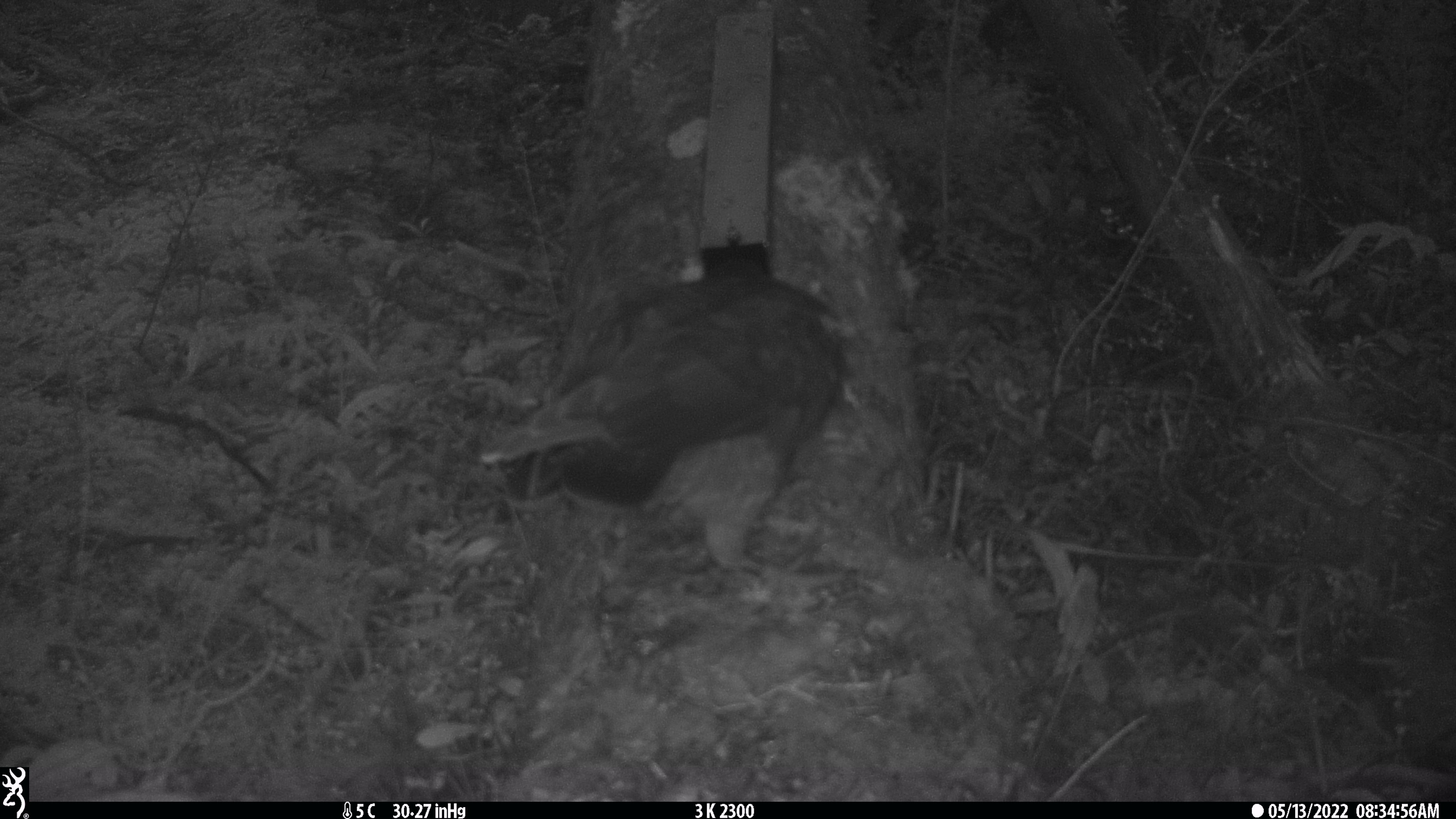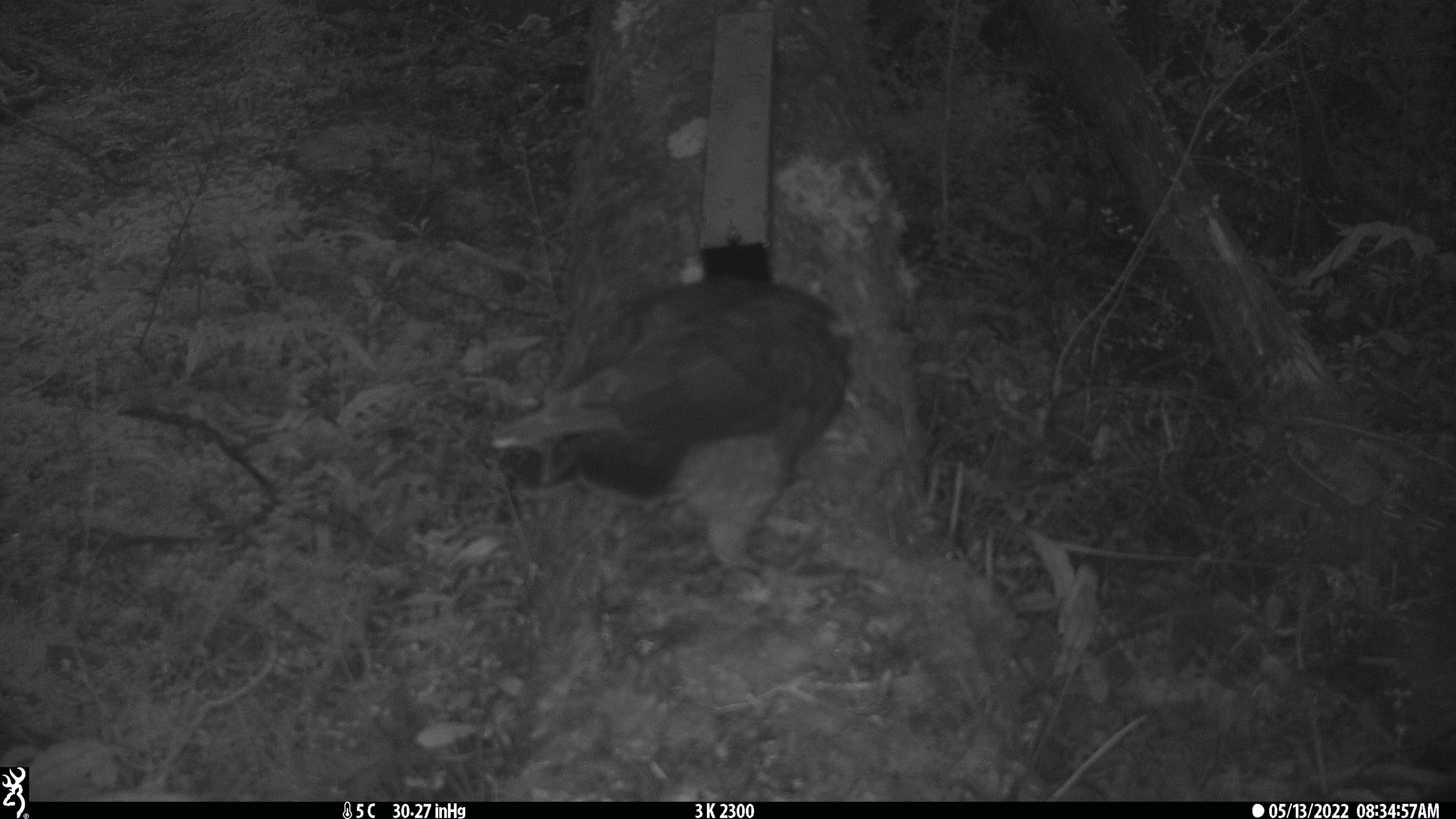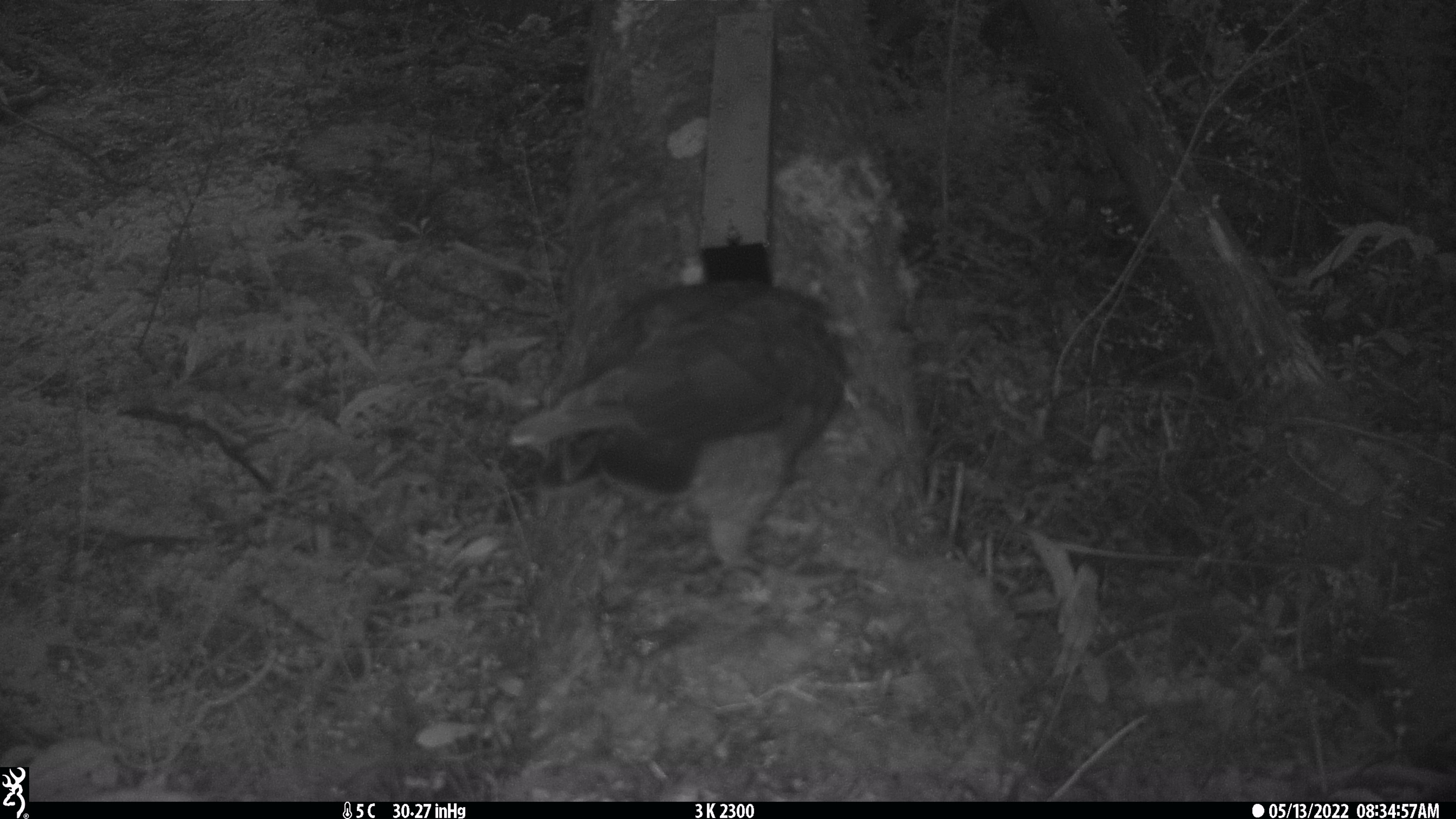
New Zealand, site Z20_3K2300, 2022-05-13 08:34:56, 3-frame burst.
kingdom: Animalia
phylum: Chordata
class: Aves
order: Psittaciformes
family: Strigopidae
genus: Nestor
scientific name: Nestor notabilis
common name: kea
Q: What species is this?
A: Kea (Nestor notabilis).